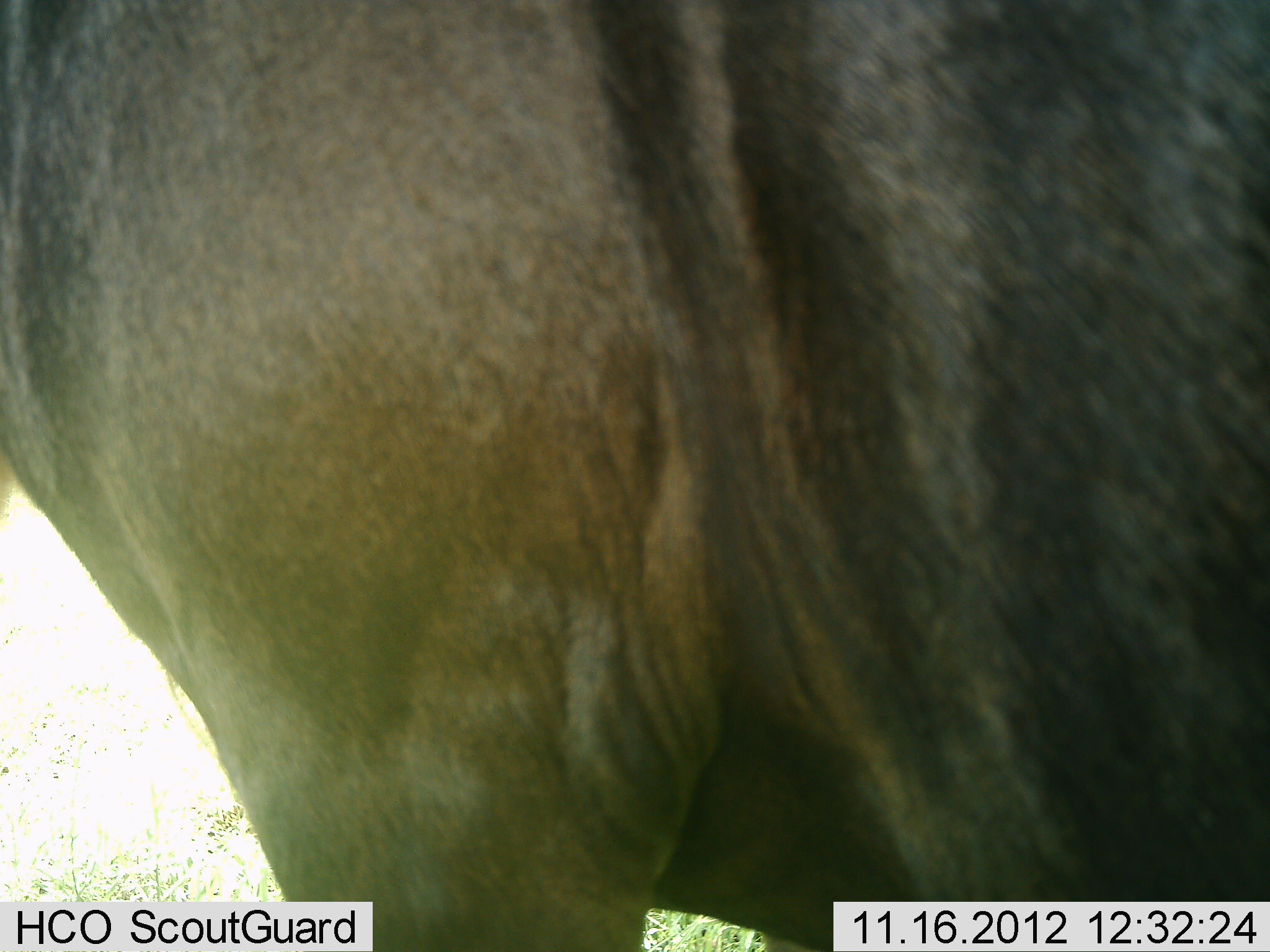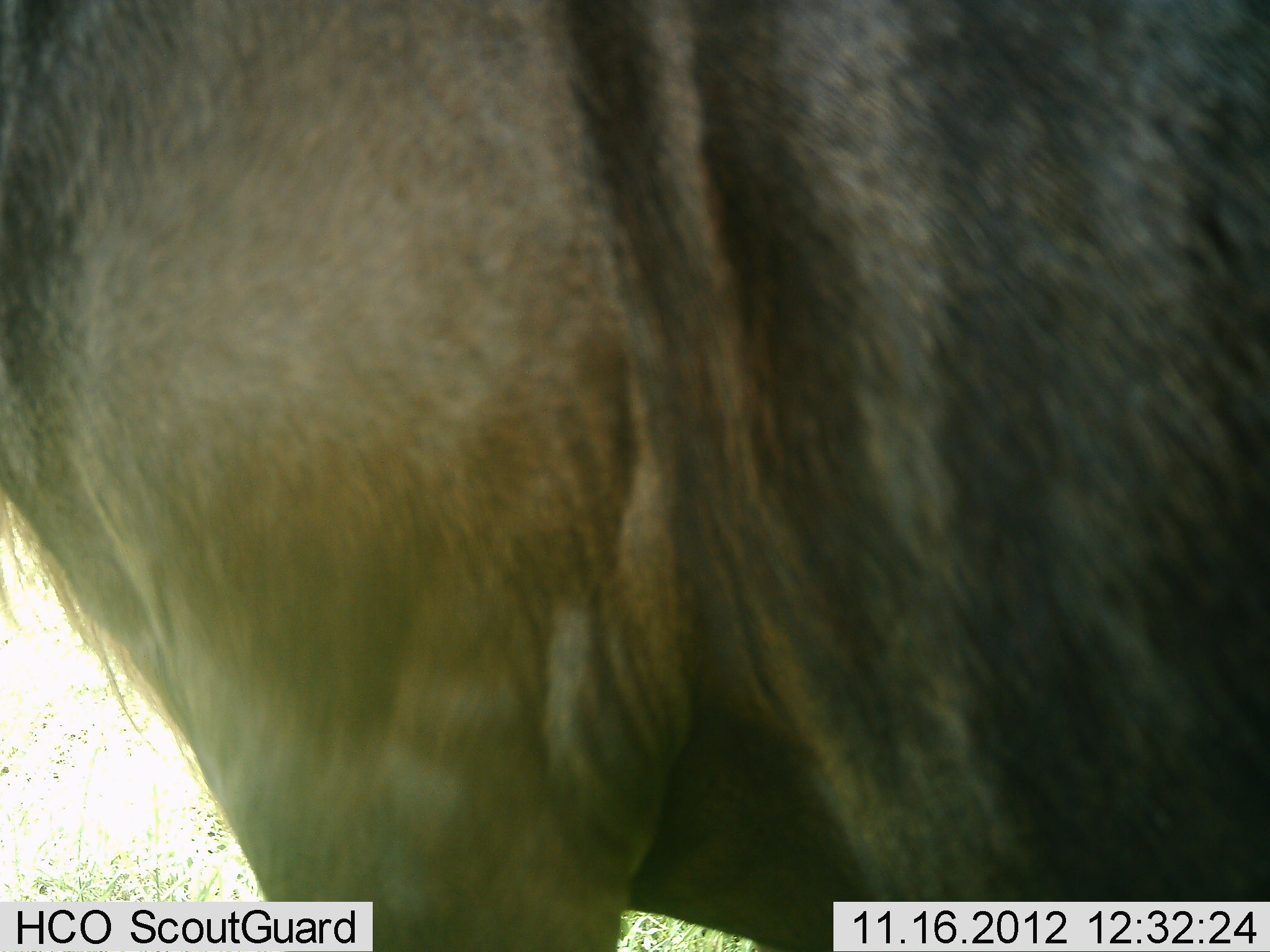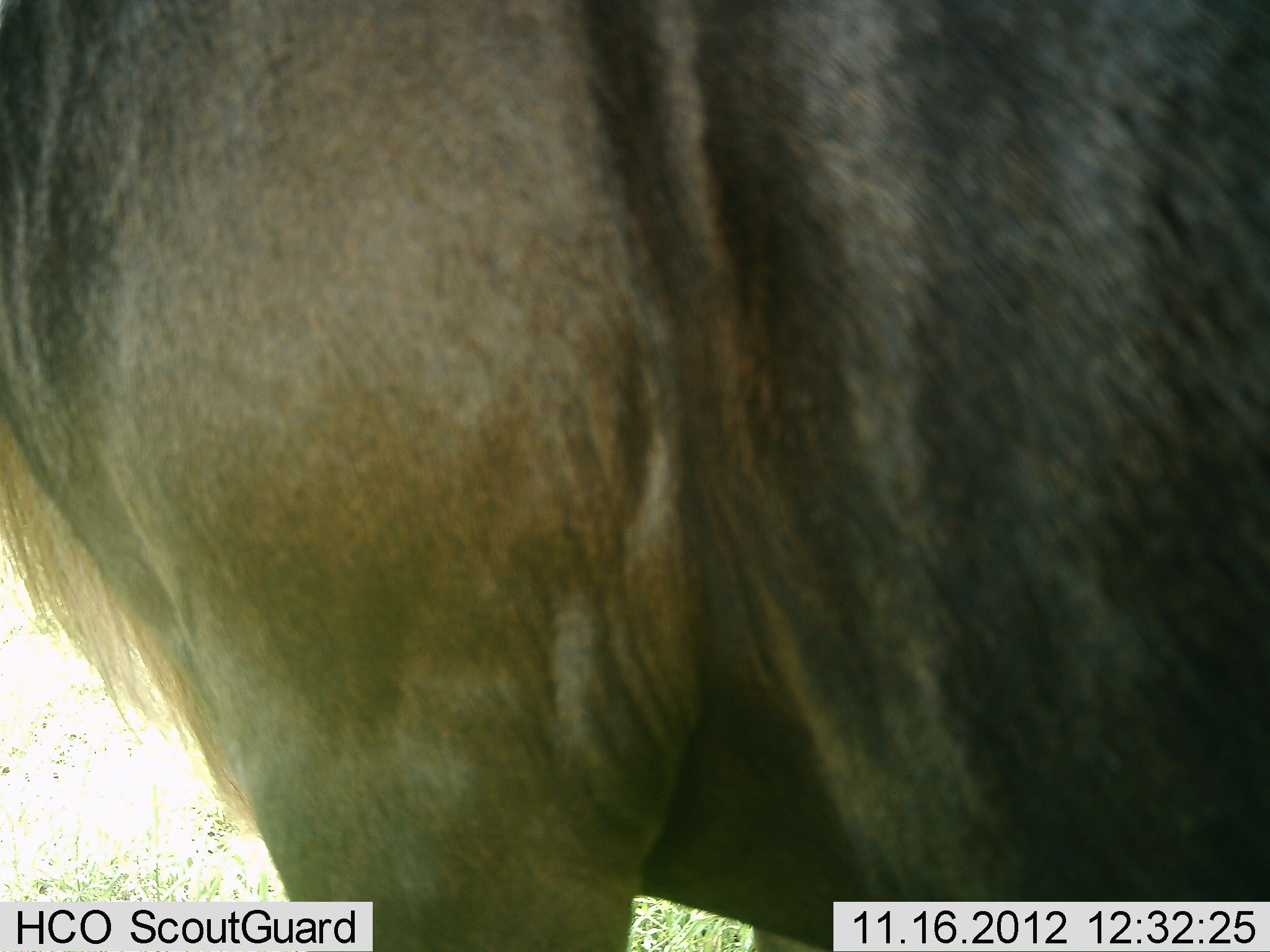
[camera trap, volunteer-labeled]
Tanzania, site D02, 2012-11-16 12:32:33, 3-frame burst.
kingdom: Animalia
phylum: Chordata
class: Mammalia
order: Artiodactyla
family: Bovidae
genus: Connochaetes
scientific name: Connochaetes taurinus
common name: blue wildebeest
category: wildebeest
Wildebeest (blue wildebeest) (Connochaetes taurinus), count 1. Behavior (volunteer vote fractions): standing 100%, resting 0%, moving 0%, interacting 0%. Young present (vote fraction): 0%. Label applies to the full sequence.